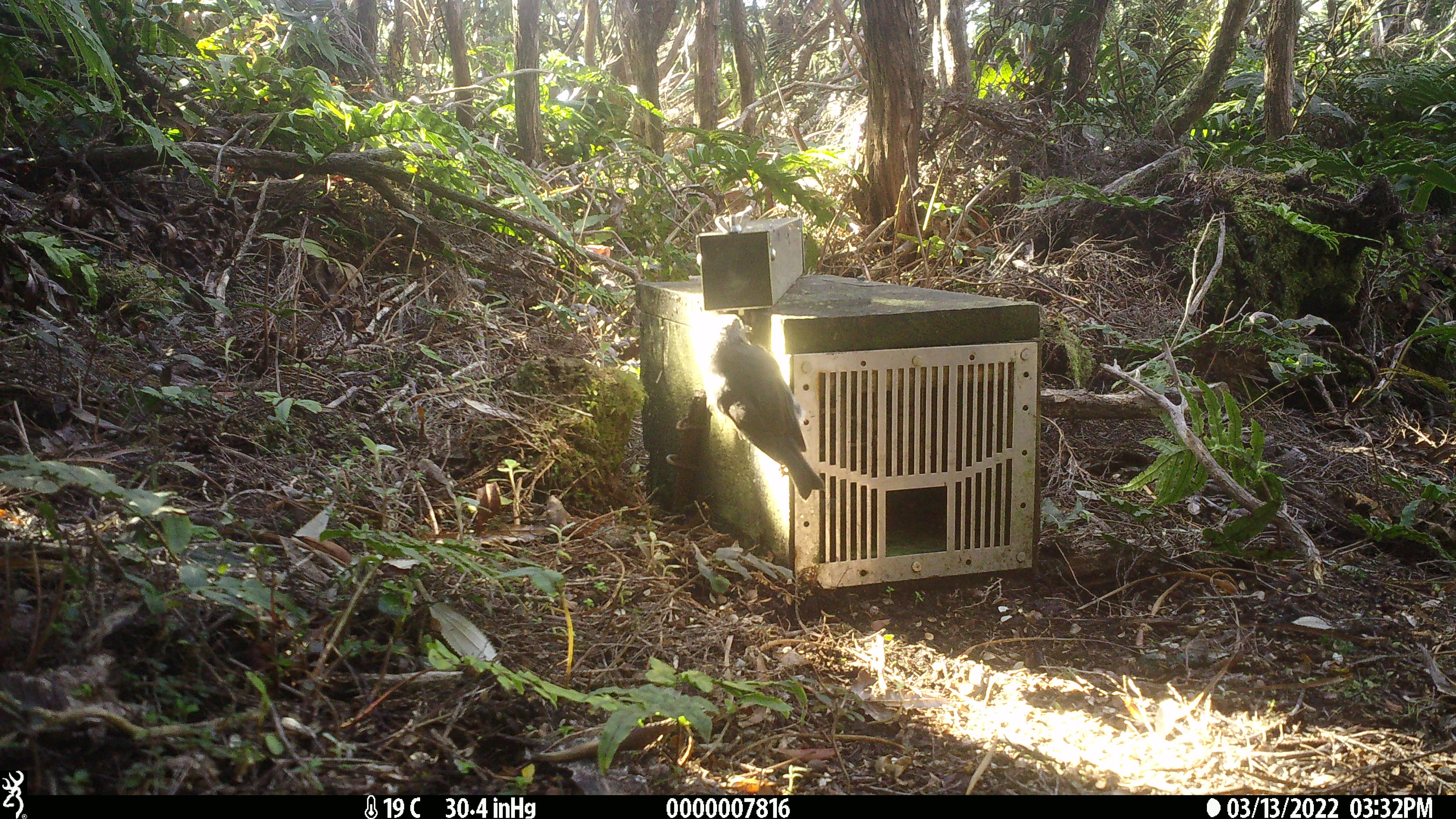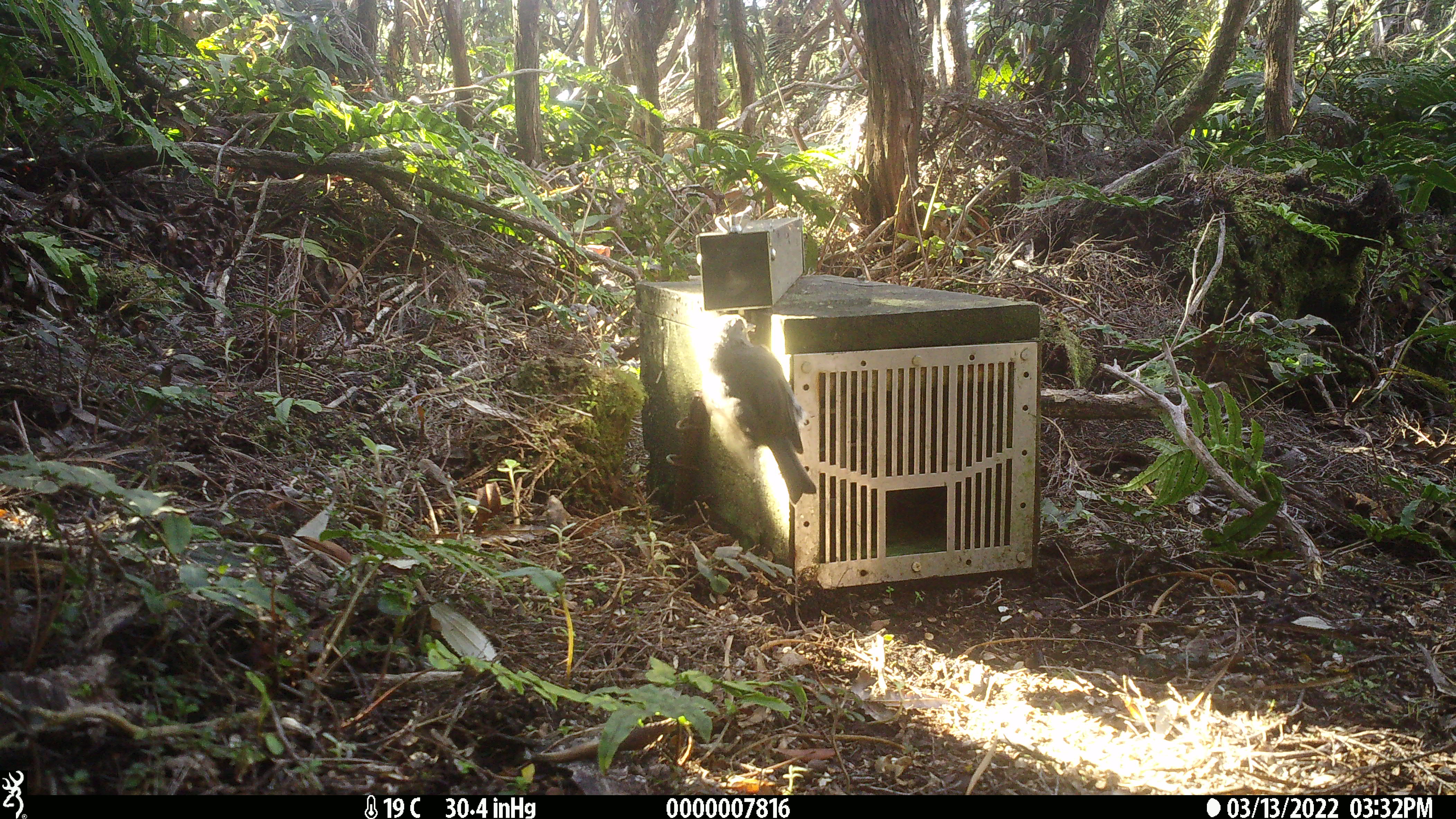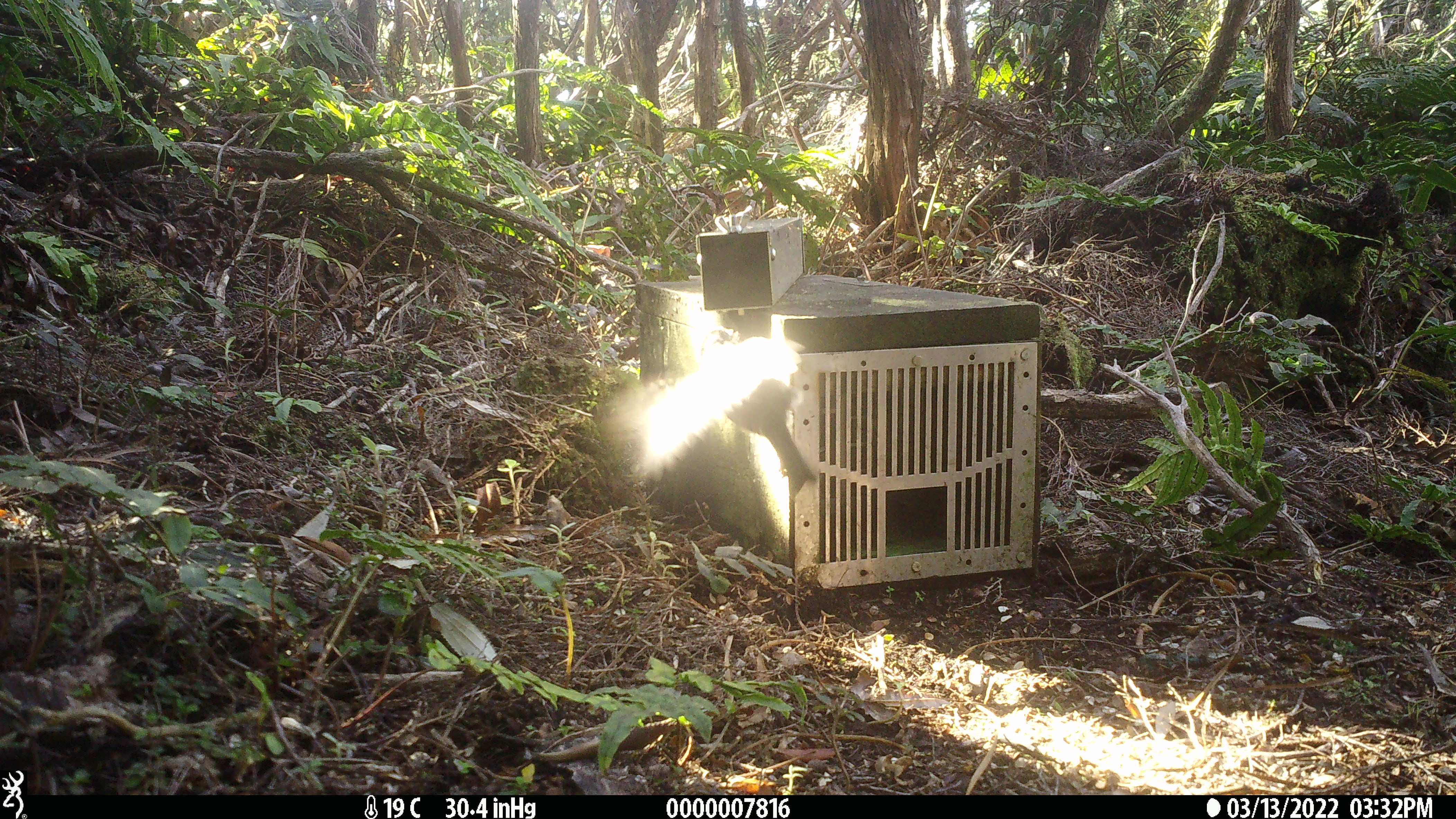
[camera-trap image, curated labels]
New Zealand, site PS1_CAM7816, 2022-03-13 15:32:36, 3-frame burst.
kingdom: Animalia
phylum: Chordata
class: Aves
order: Passeriformes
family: Petroicidae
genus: Petroica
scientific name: Petroica australis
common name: new zealand robin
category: robin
Robin (new zealand robin) (Petroica australis).